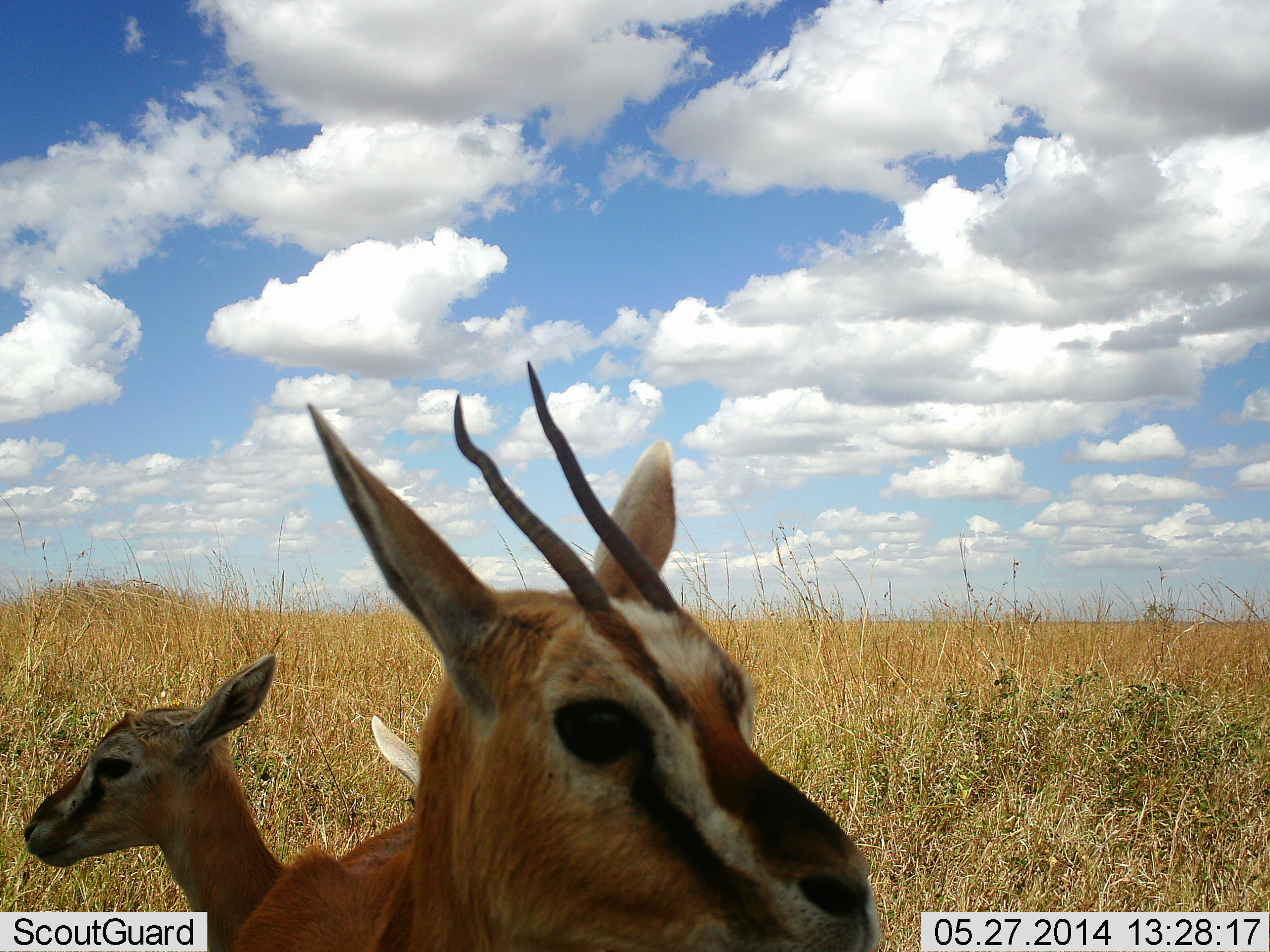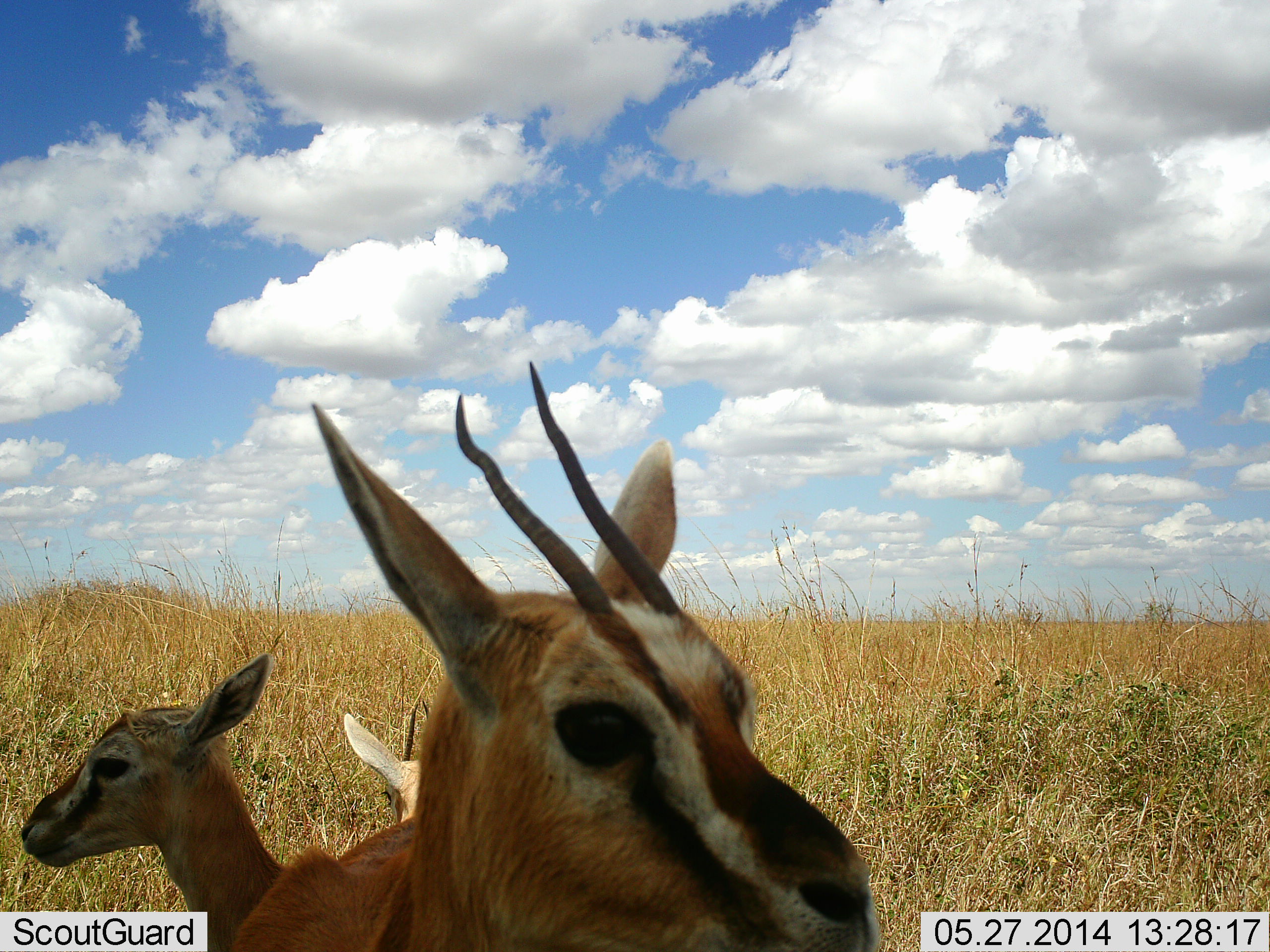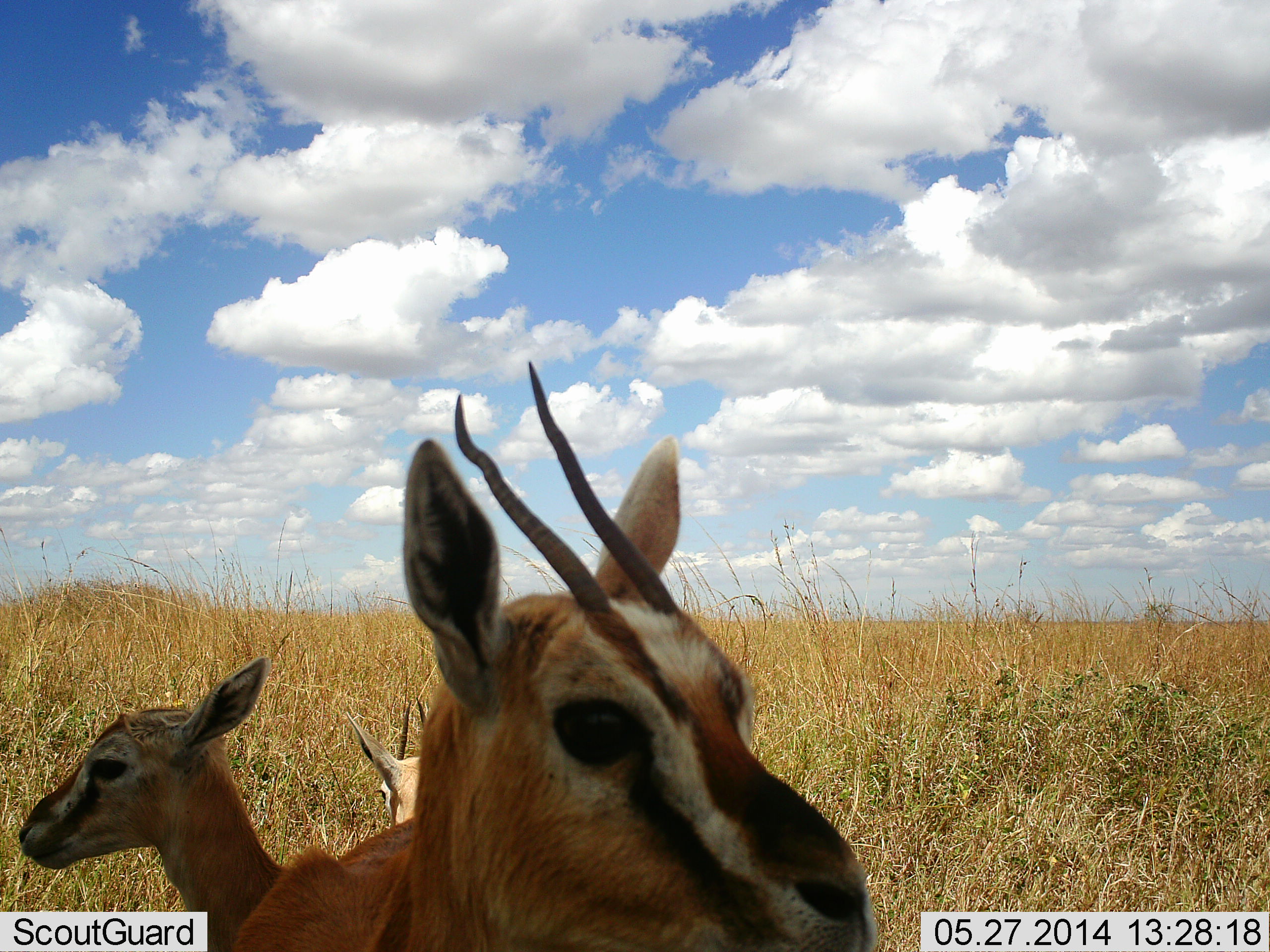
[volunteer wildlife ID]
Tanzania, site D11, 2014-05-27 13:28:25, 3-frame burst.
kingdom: Animalia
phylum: Chordata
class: Mammalia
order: Artiodactyla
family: Bovidae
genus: Eudorcas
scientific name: Eudorcas thomsonii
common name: thomson's gazelle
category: gazellethomsons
Gazellethomsons (thomson's gazelle) (Eudorcas thomsonii), count 3. Behavior (volunteer vote fractions): standing 80%, resting 10%, moving 10%, interacting 0%. Young present (vote fraction): 20%. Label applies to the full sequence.